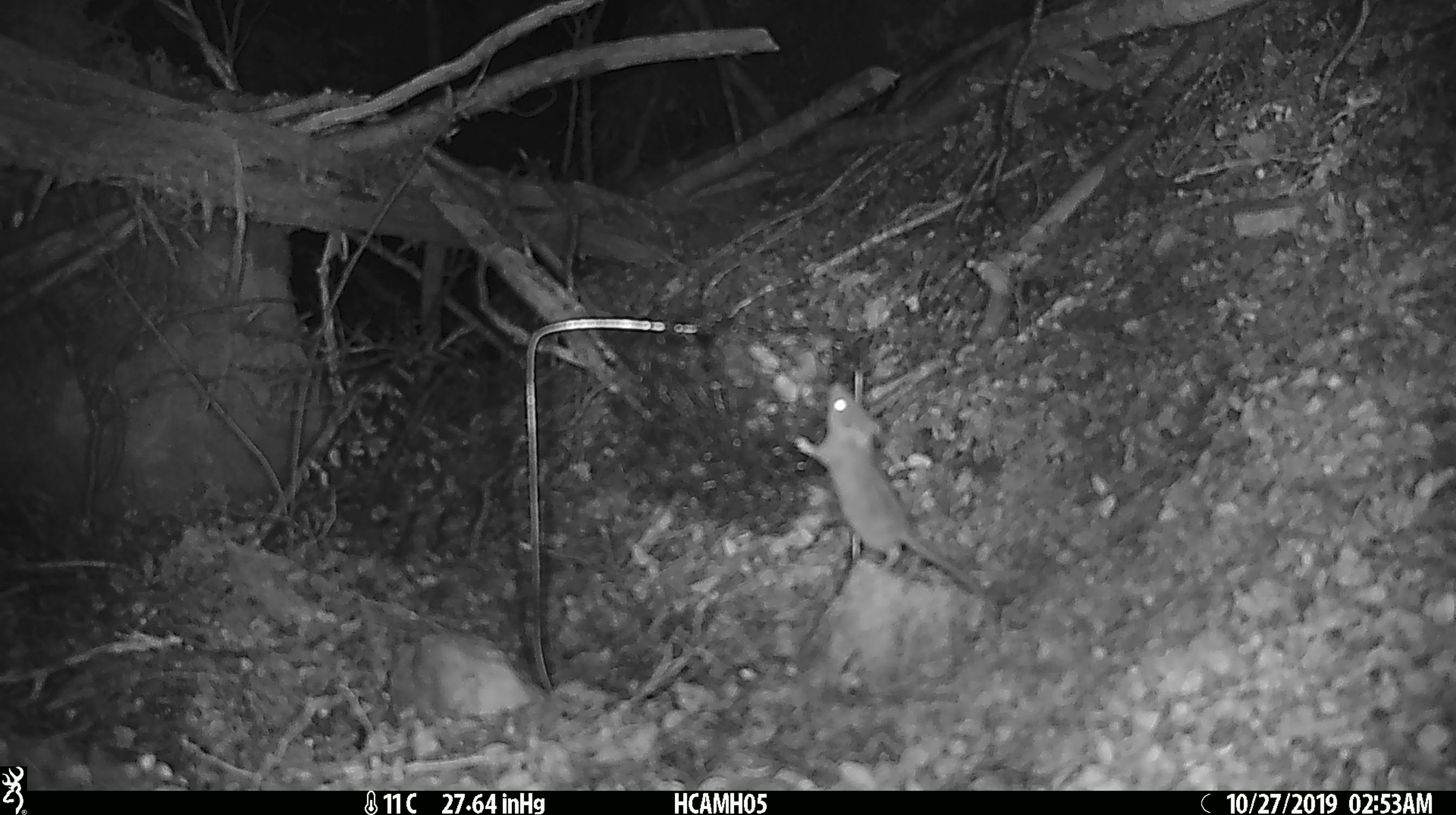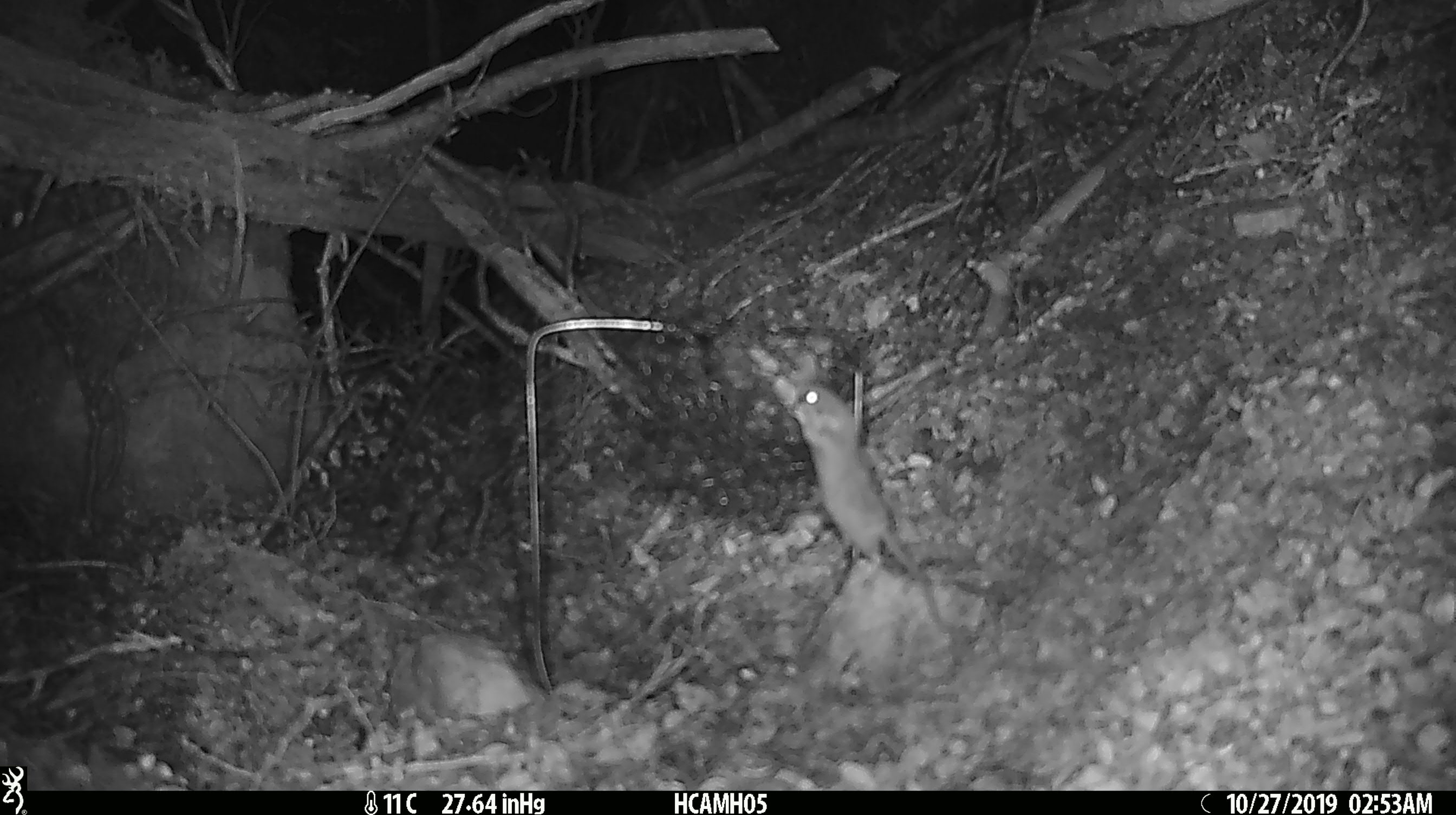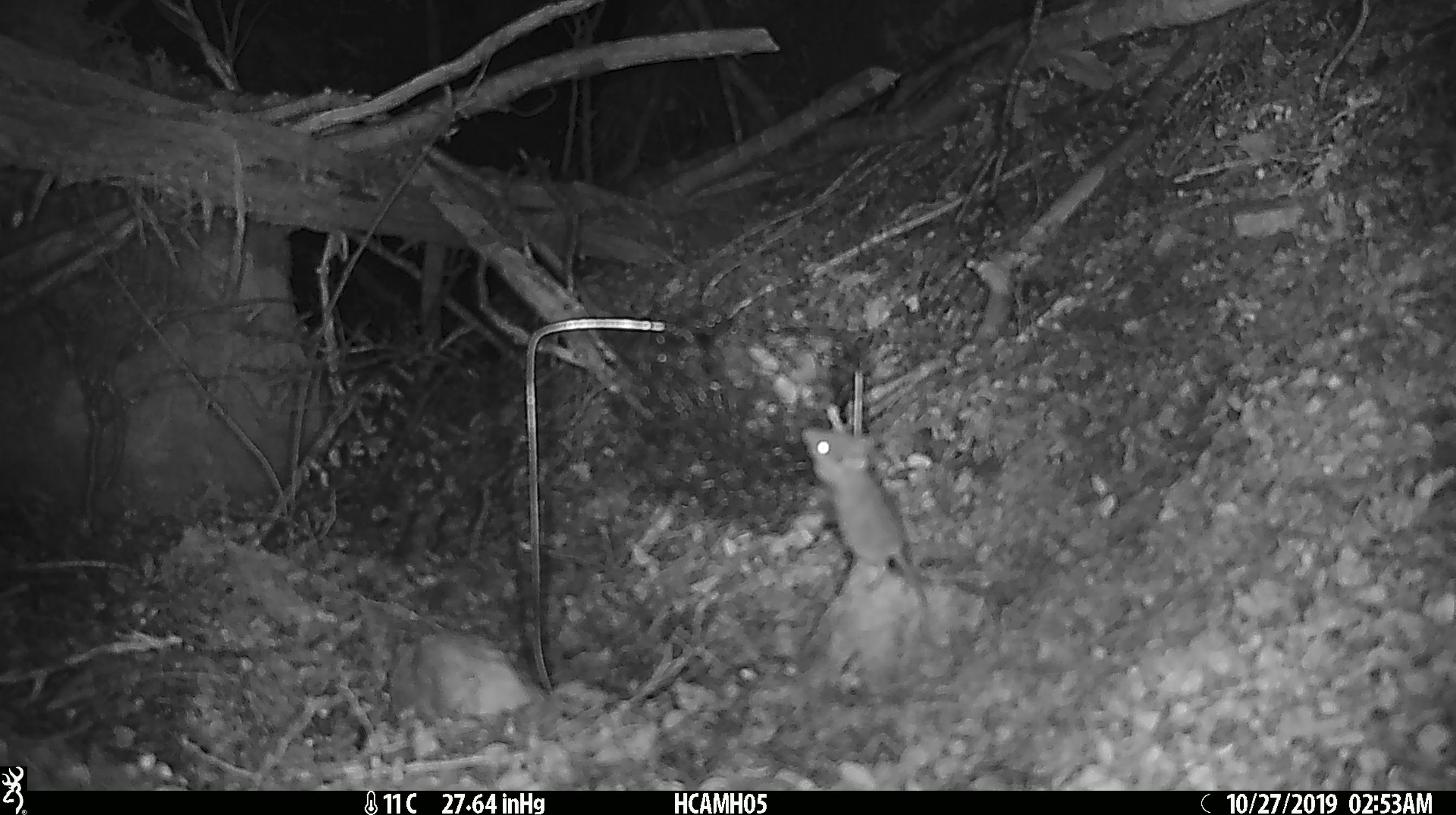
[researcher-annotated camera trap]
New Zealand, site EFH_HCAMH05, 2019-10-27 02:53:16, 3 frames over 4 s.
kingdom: Animalia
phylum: Chordata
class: Mammalia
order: Rodentia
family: Muridae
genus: Mus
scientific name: Mus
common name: mouse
Mouse (Mus).